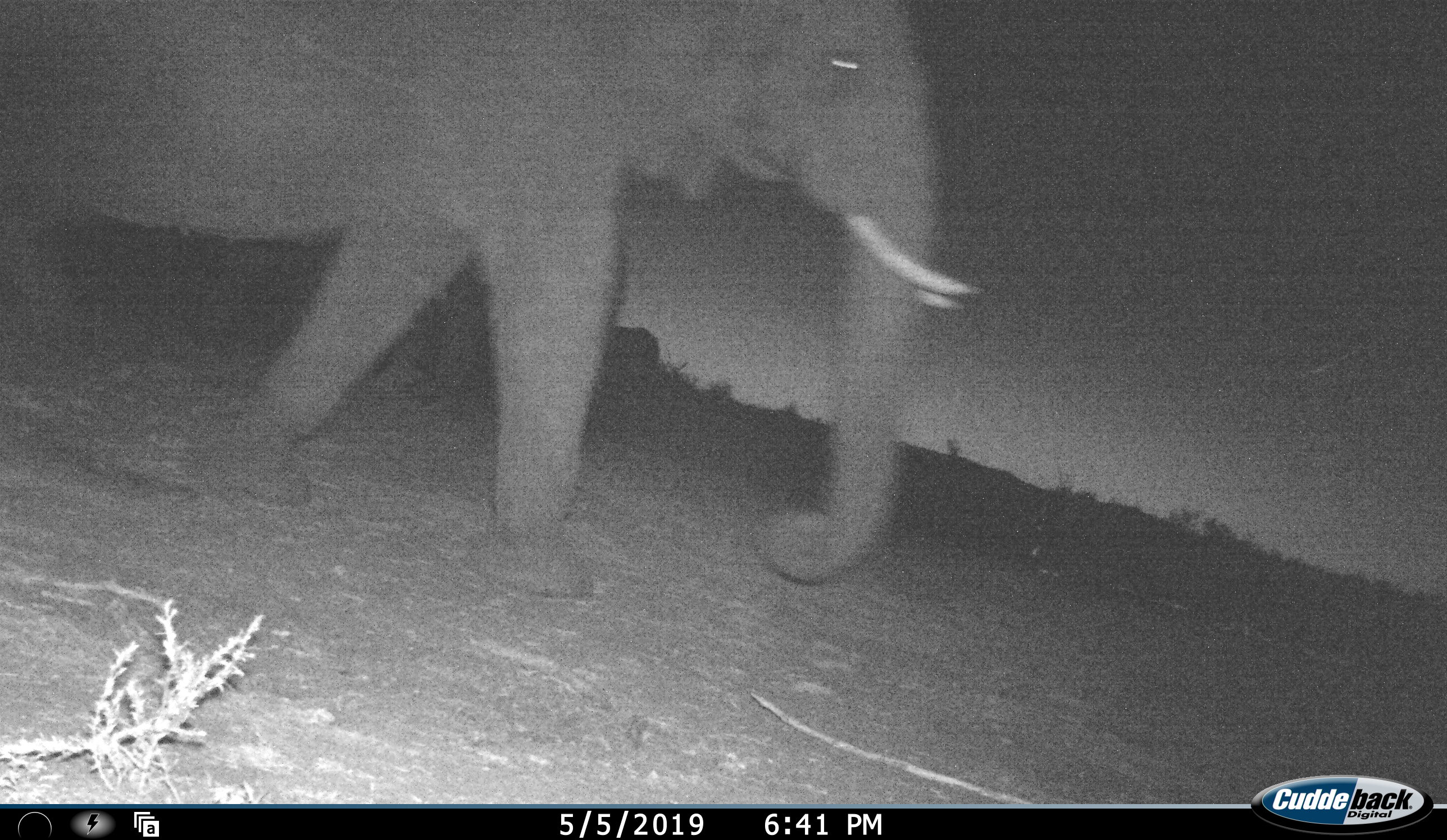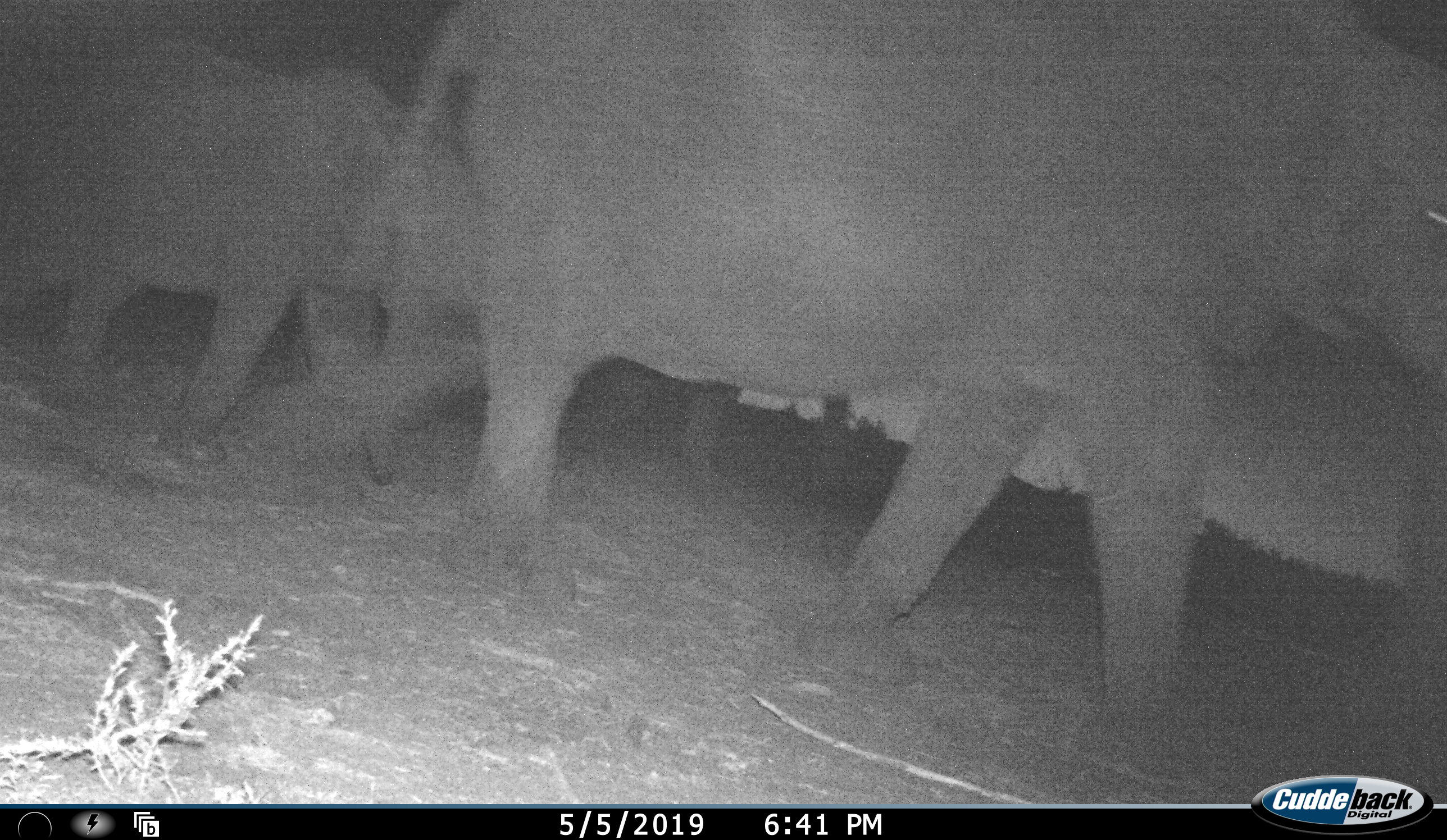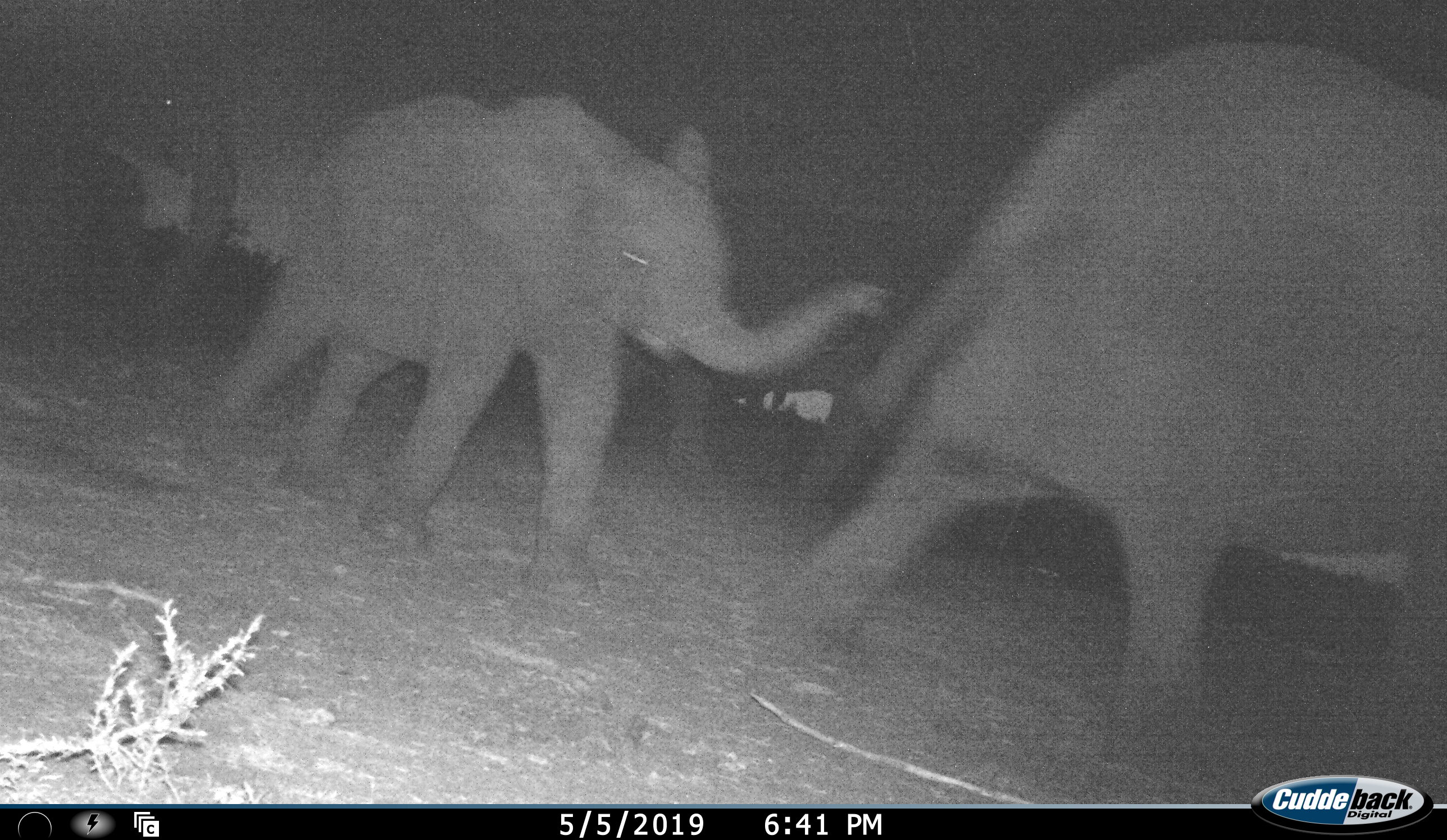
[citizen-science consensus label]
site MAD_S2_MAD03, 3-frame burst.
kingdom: Animalia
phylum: Chordata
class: Mammalia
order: Proboscidea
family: Elephantidae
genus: Loxodonta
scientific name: Loxodonta africana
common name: african bush elephant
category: elephant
Elephant (african bush elephant) (Loxodonta africana), count 3. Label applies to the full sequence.